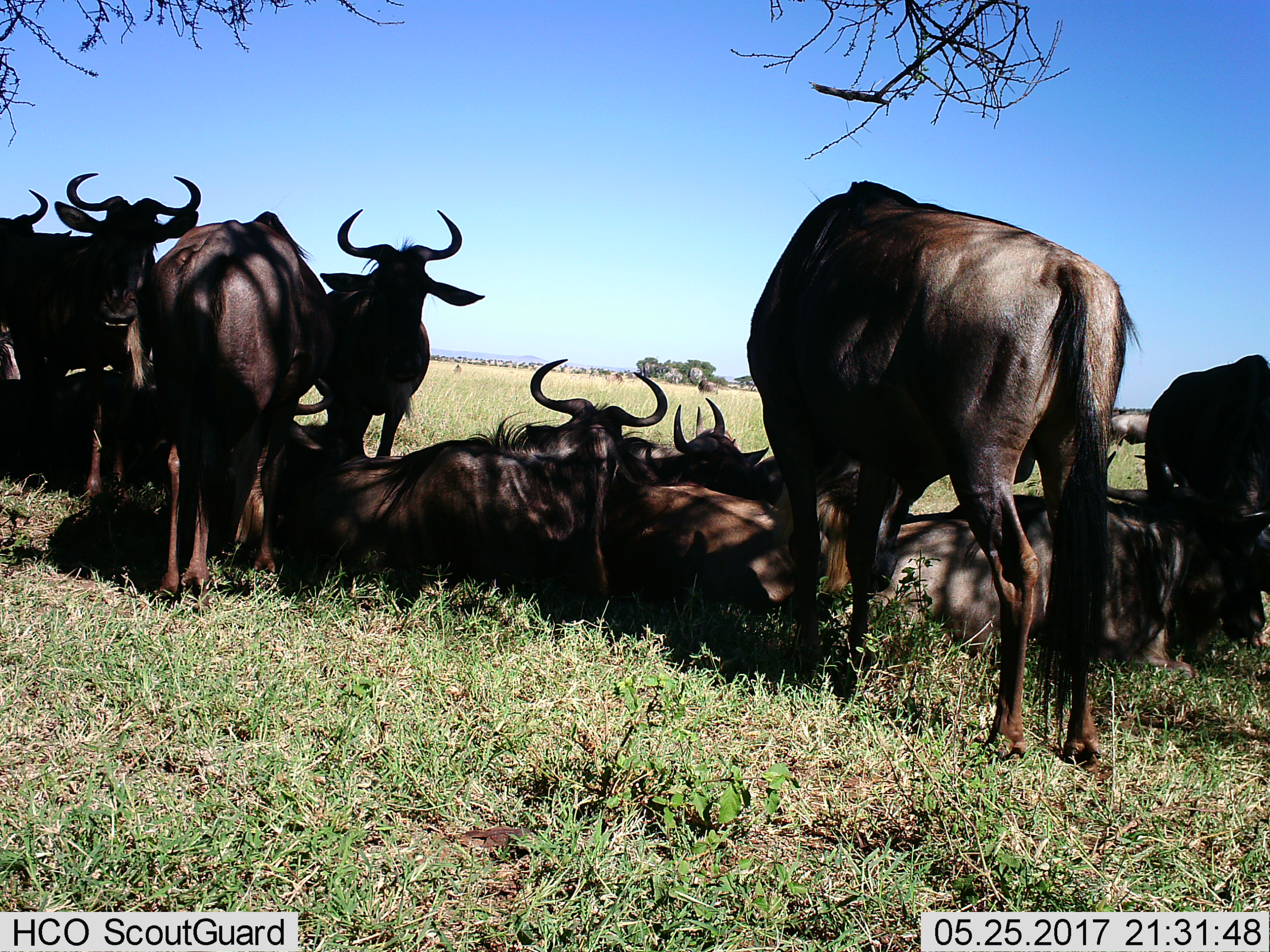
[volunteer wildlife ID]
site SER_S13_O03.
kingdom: Animalia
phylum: Chordata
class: Mammalia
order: Artiodactyla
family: Bovidae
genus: Connochaetes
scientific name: Connochaetes taurinus taurinus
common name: blue wildebeest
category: wildebeestblue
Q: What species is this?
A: Wildebeestblue (blue wildebeest) (Connochaetes taurinus taurinus).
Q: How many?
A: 11-50.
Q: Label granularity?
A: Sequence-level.